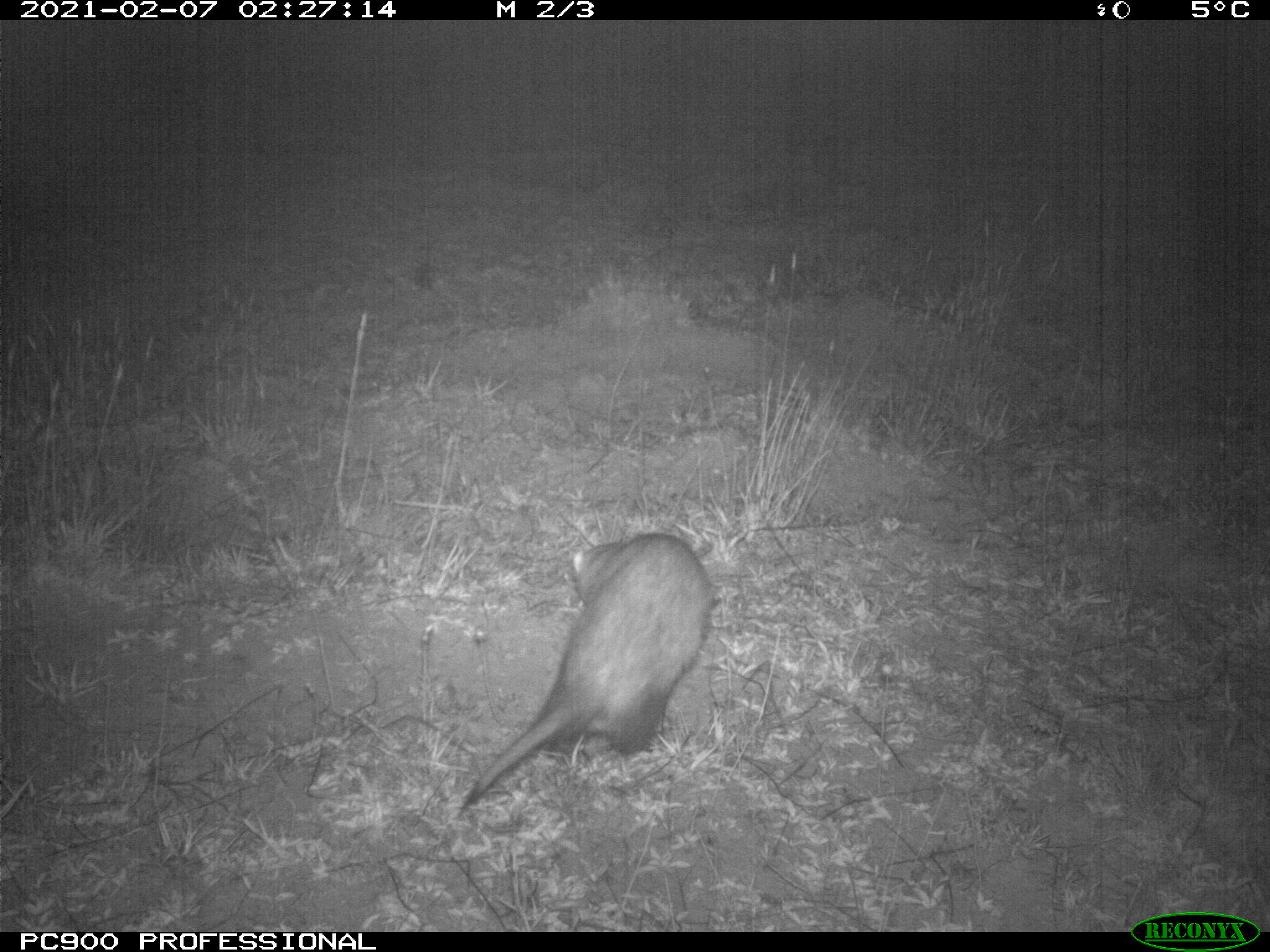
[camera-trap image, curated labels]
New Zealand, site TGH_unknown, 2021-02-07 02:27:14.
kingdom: Animalia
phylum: Chordata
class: Mammalia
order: Carnivora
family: Mustelidae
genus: Mustela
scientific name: Mustela furo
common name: ferret